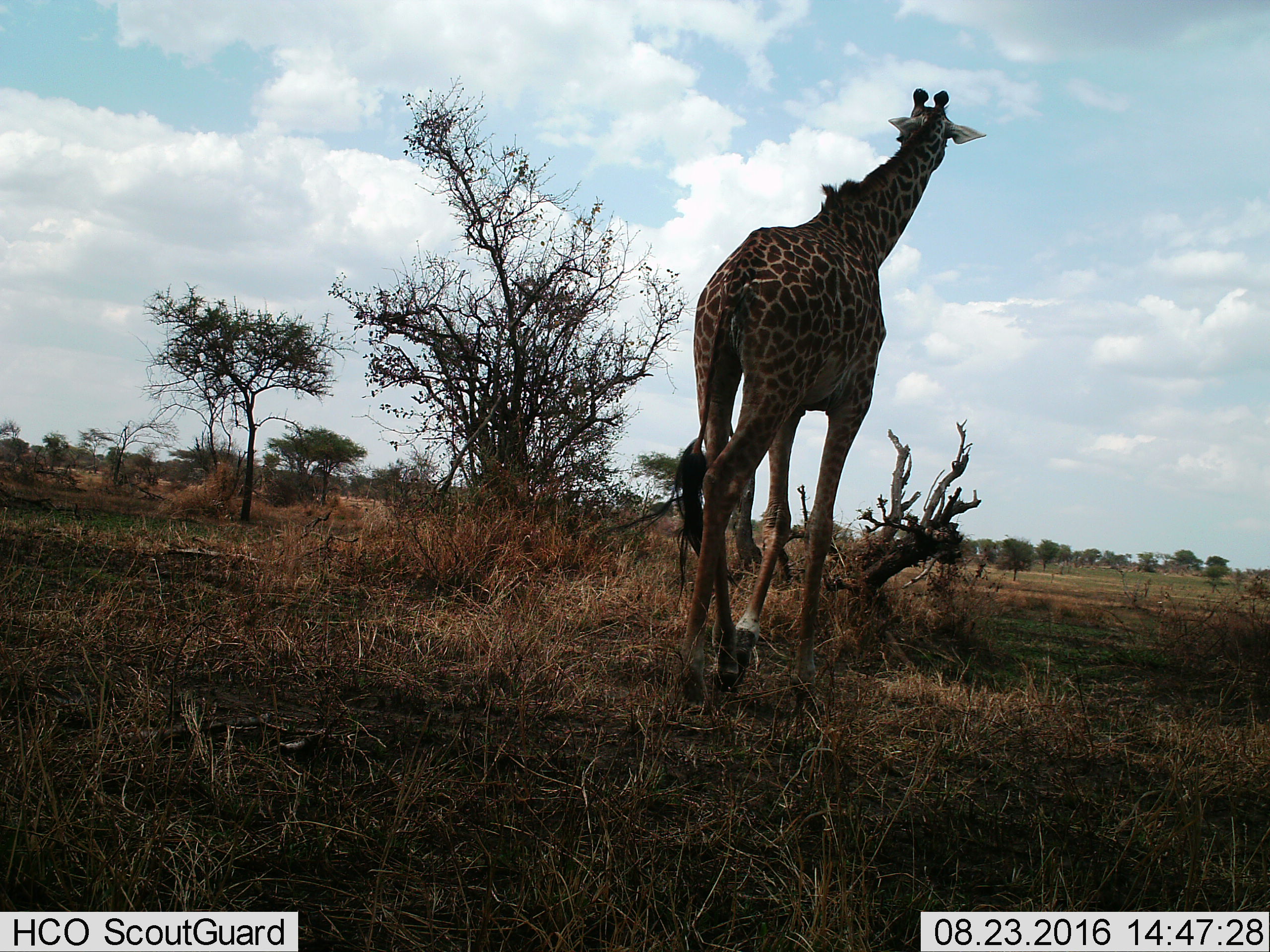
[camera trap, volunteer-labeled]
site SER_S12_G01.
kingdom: Animalia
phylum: Chordata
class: Mammalia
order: Artiodactyla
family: Giraffidae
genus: Giraffa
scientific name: Giraffa camelopardalis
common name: giraffe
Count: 1.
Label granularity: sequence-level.